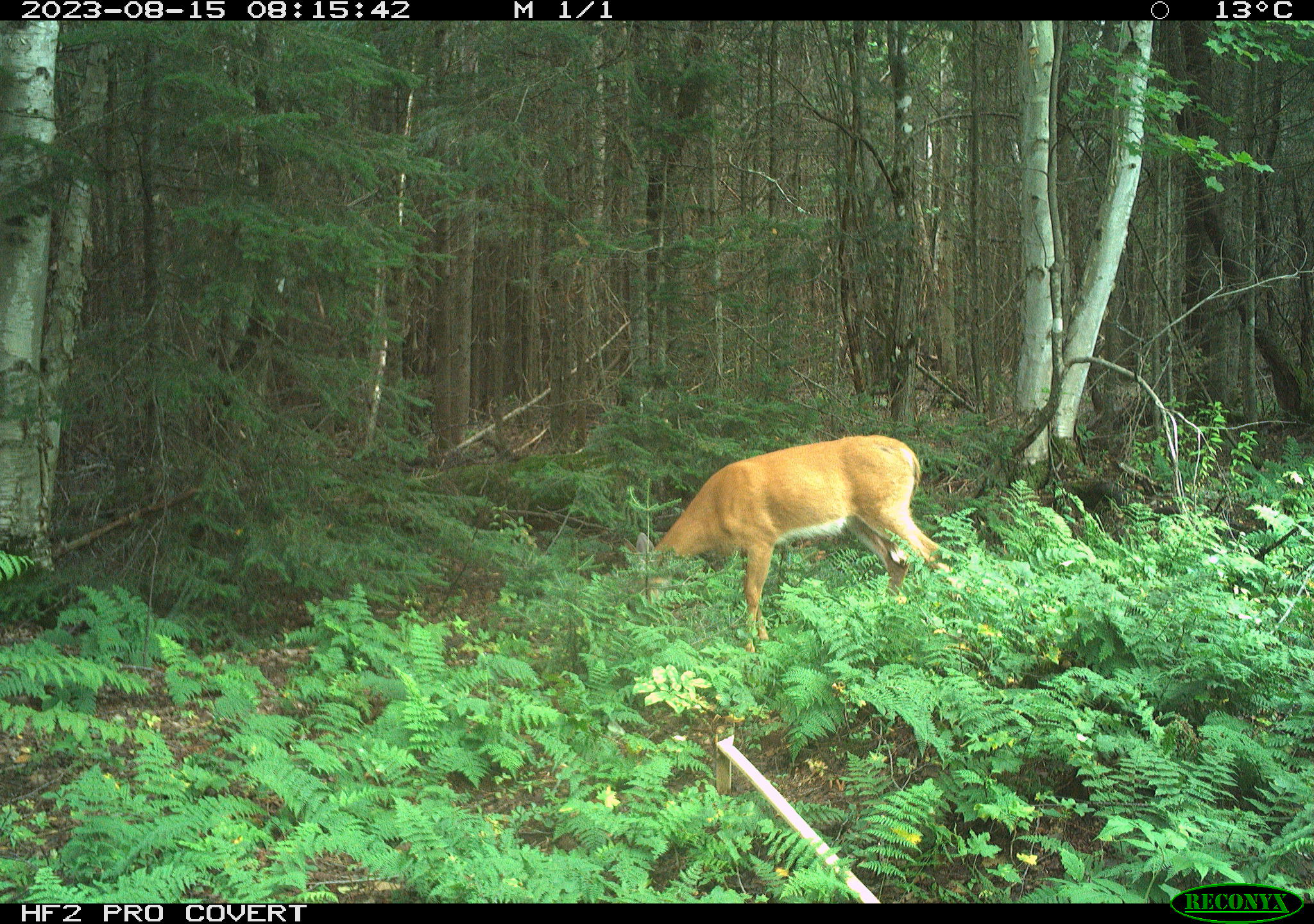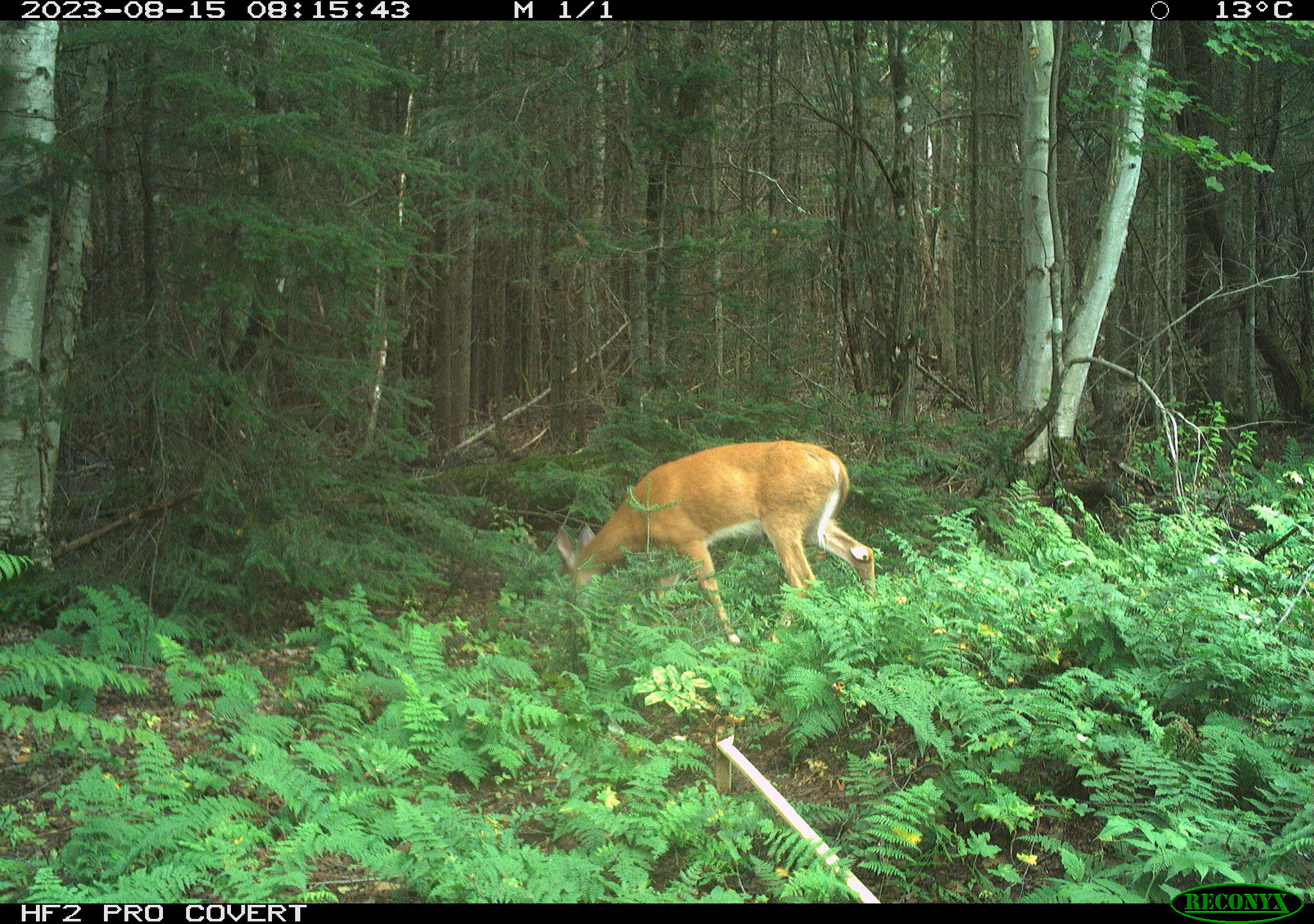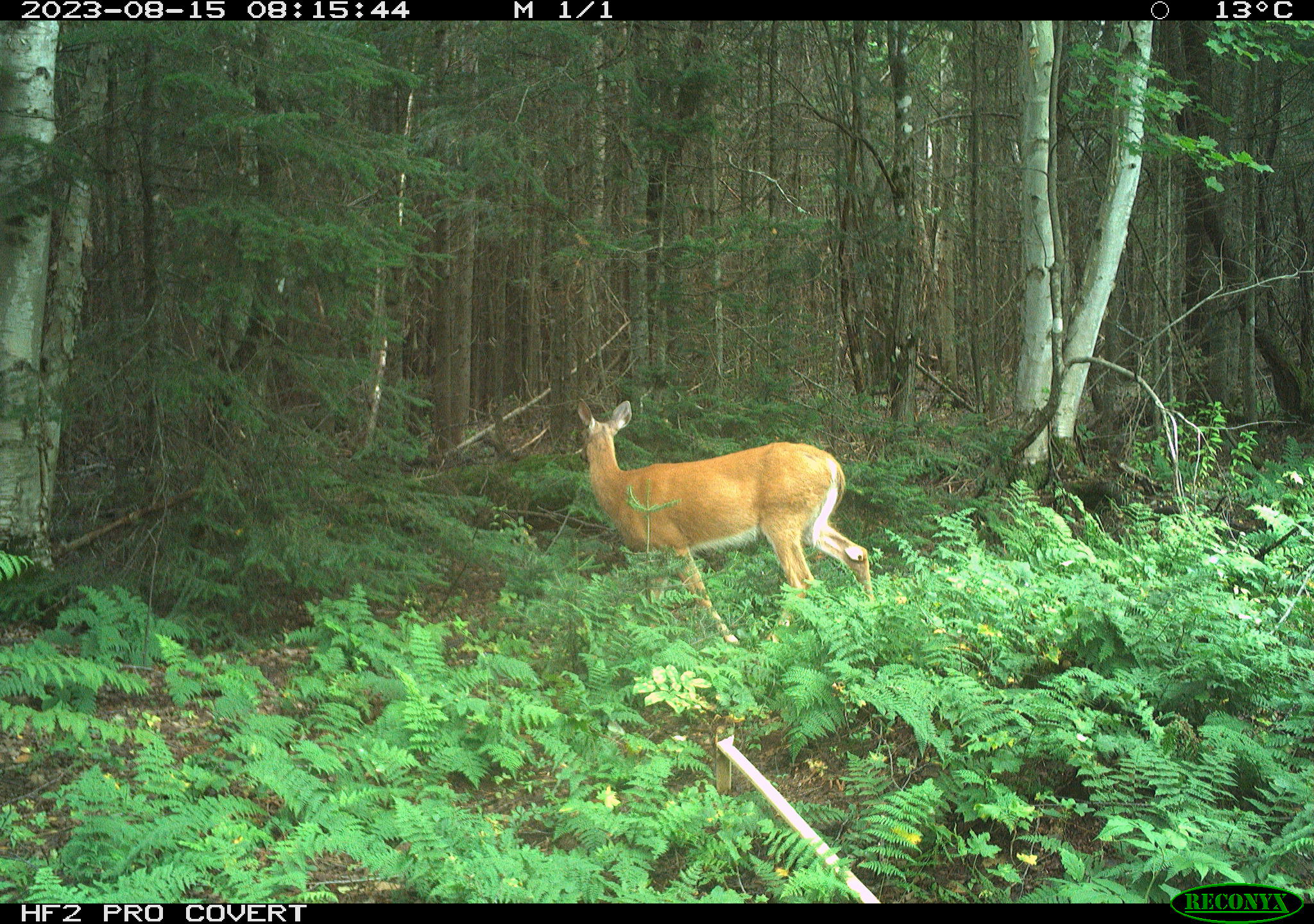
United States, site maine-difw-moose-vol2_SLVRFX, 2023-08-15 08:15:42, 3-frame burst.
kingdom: Animalia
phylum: Chordata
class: Mammalia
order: Artiodactyla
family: Cervidae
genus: Odocoileus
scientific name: Odocoileus virginianus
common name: white-tailed deer